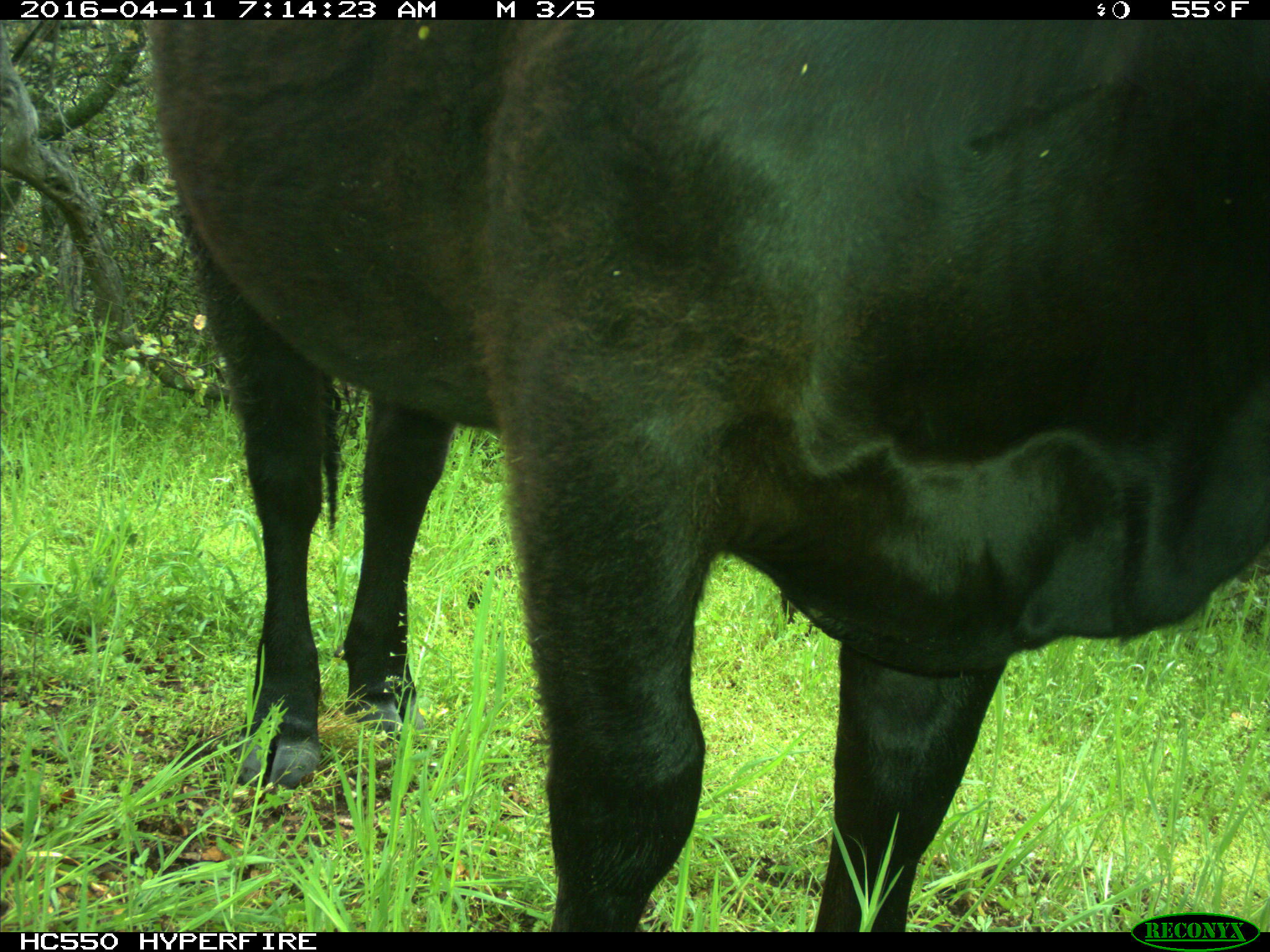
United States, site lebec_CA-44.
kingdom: Animalia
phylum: Chordata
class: Mammalia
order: Artiodactyla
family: Bovidae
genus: Bos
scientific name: Bos taurus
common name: domestic cow